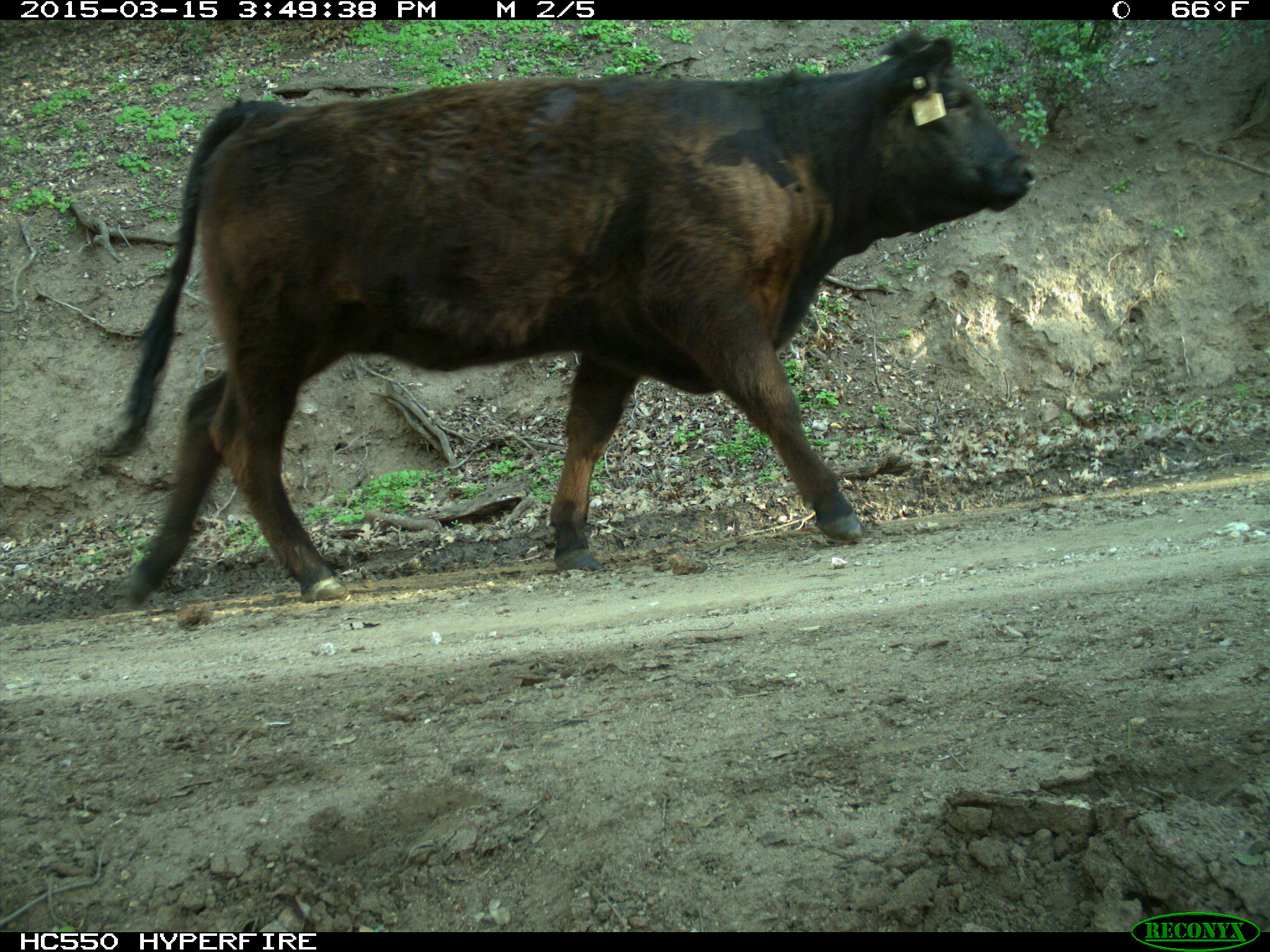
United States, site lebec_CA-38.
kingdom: Animalia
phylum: Chordata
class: Mammalia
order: Artiodactyla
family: Bovidae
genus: Bos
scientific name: Bos taurus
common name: domestic cow